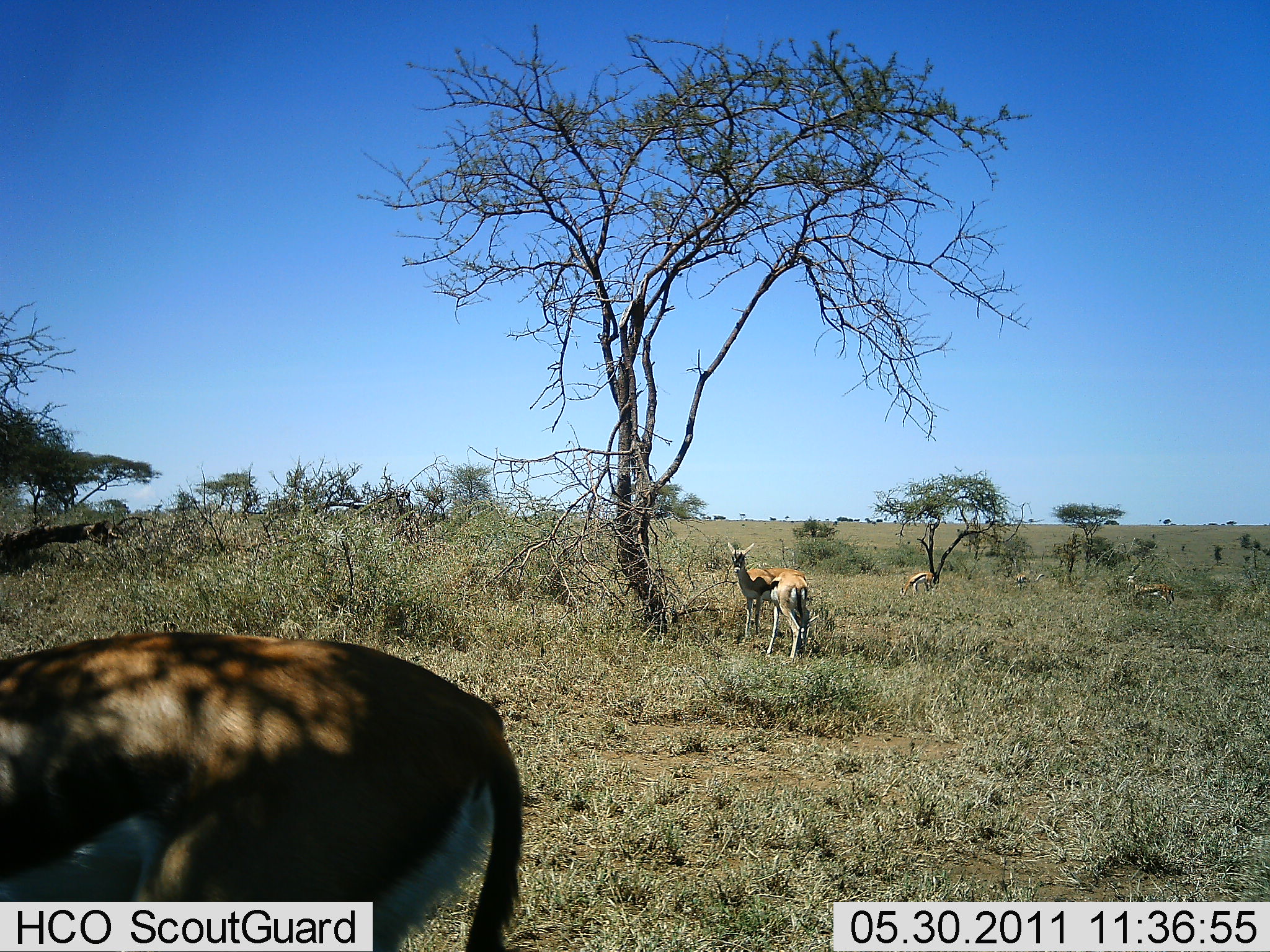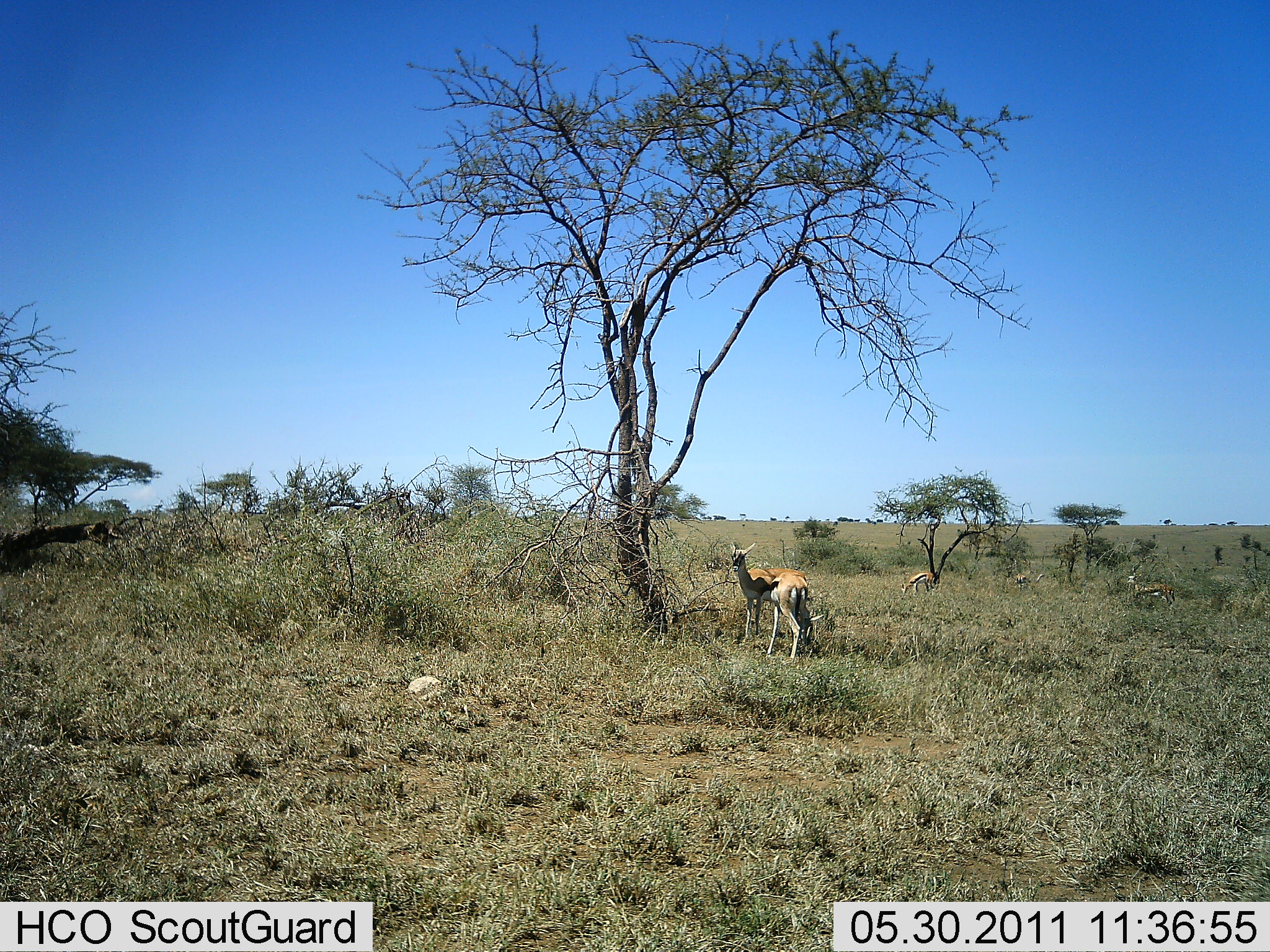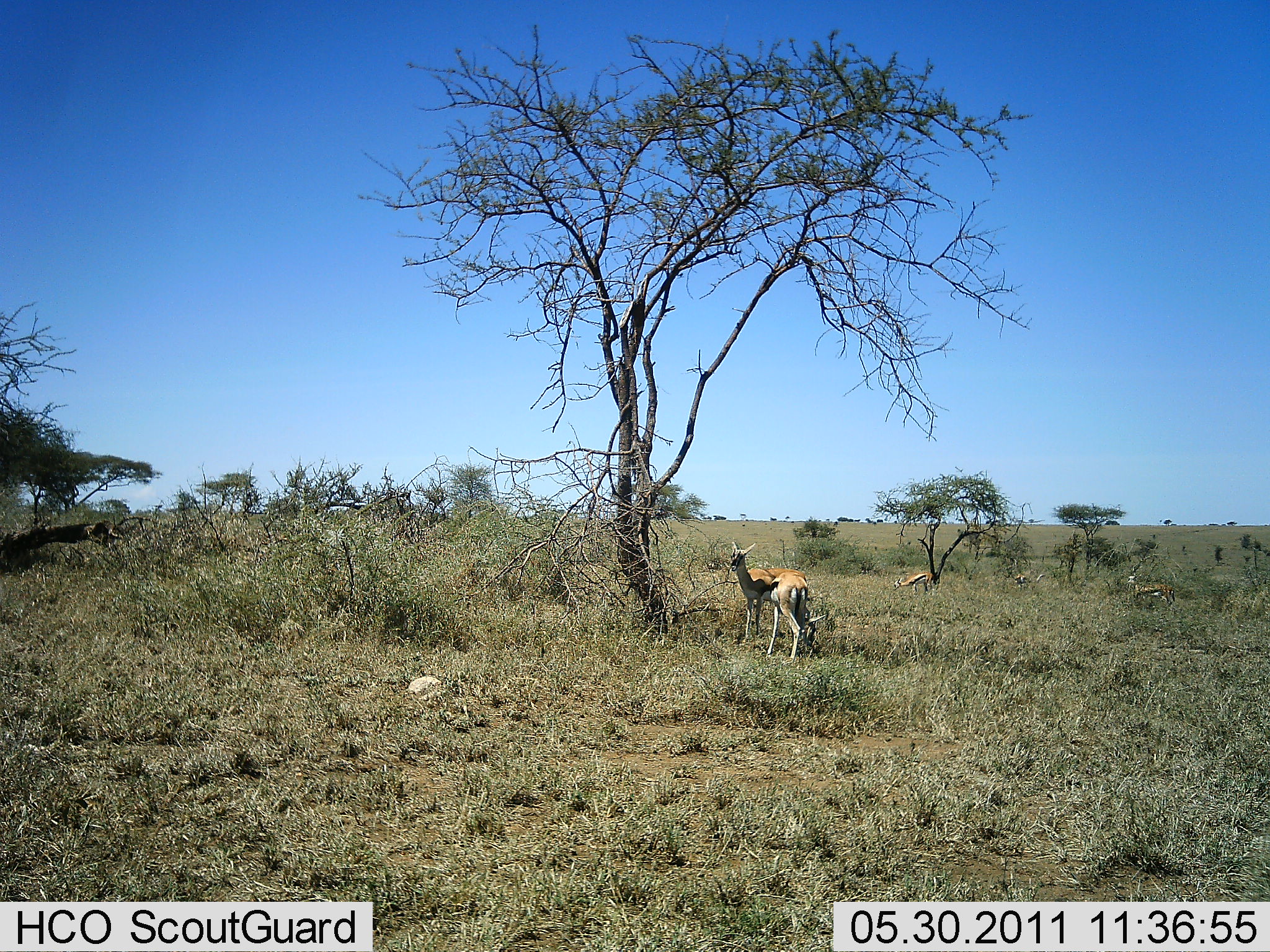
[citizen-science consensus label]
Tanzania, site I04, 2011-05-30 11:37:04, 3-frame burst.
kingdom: Animalia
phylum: Chordata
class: Mammalia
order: Artiodactyla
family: Bovidae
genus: Eudorcas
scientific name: Eudorcas thomsonii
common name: thomson's gazelle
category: gazellethomsons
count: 5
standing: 91%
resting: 0%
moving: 45%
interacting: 0%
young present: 9%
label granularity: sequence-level